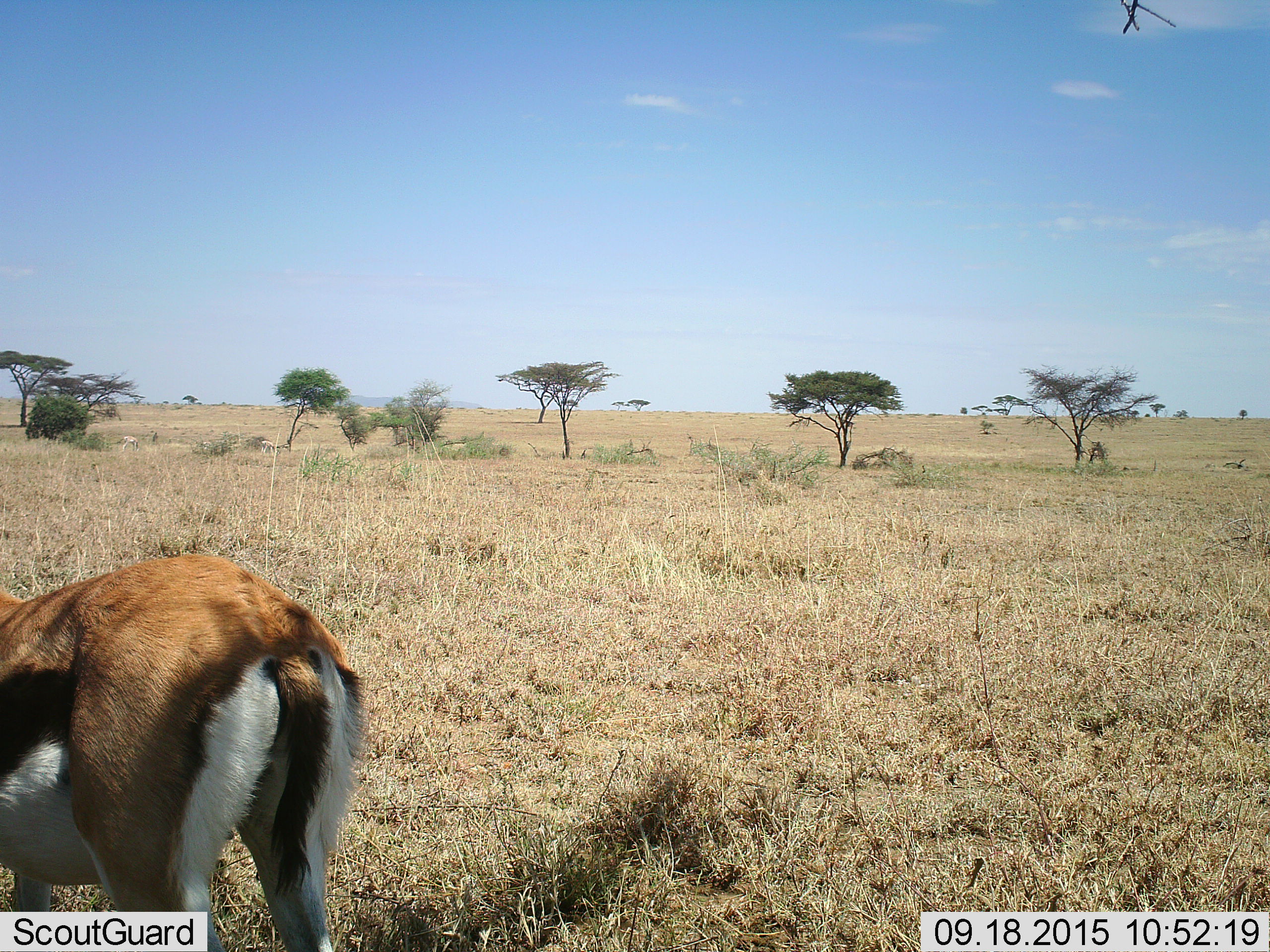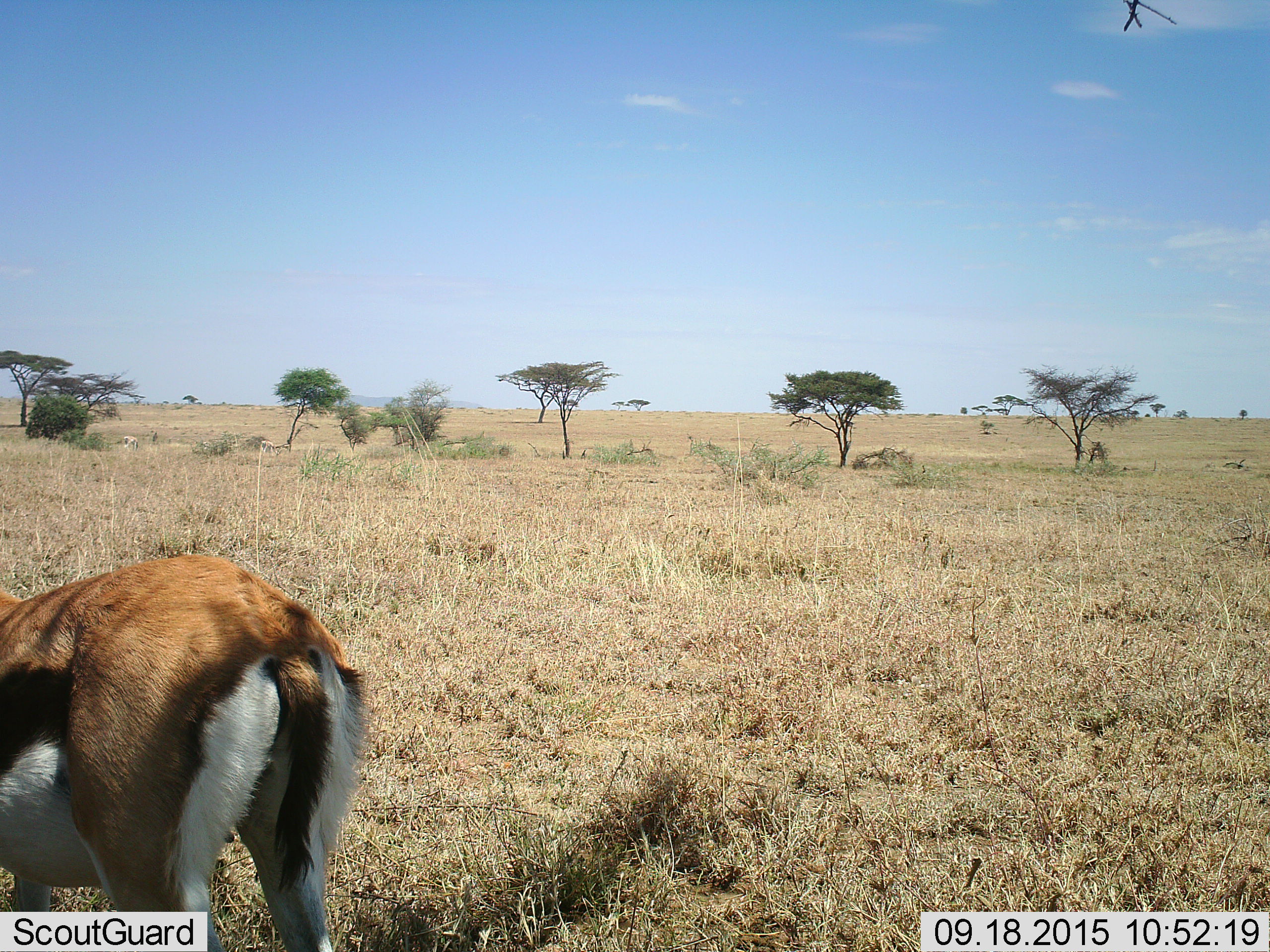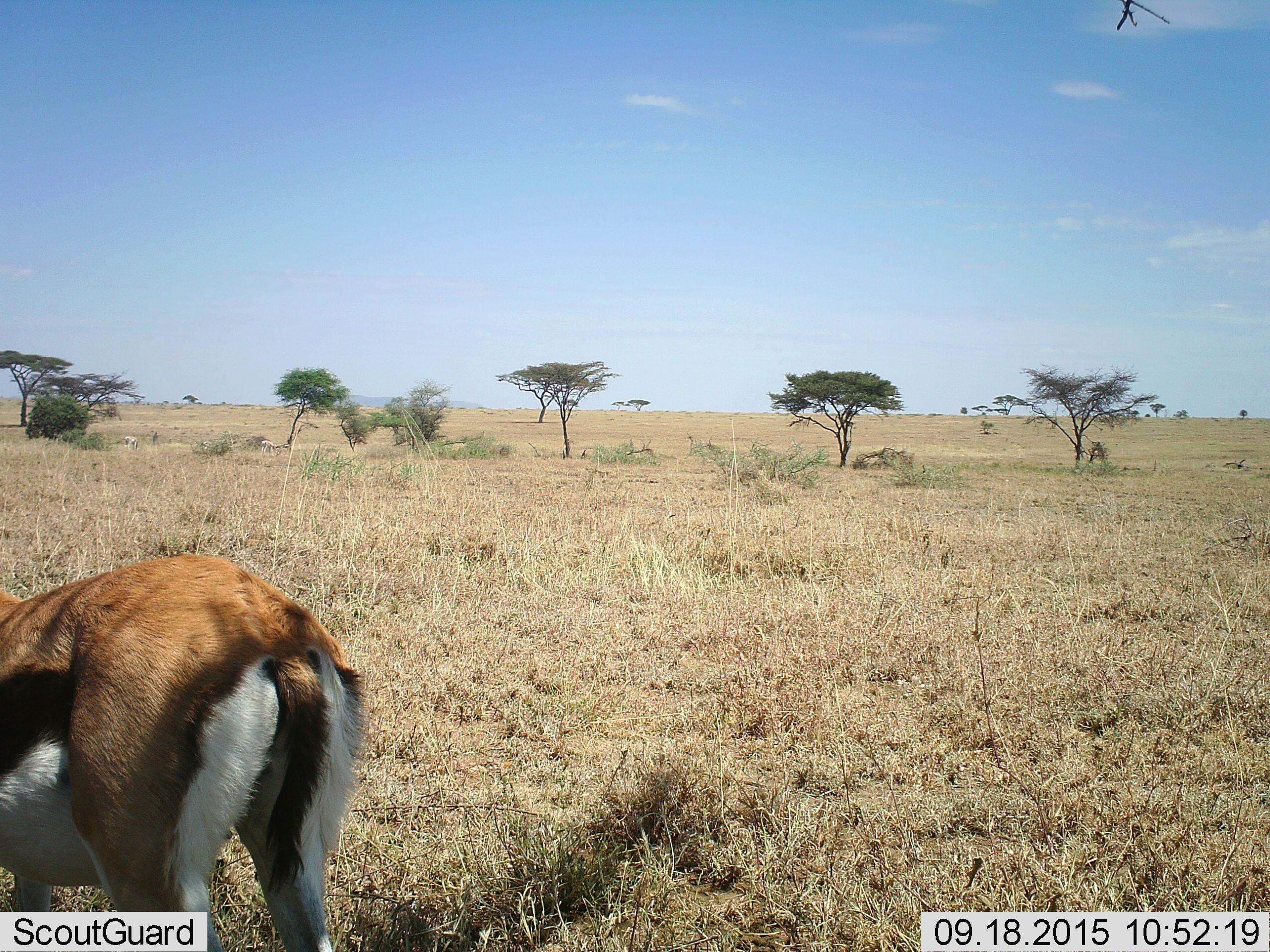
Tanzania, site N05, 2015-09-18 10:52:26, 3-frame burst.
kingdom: Animalia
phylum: Chordata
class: Mammalia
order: Artiodactyla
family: Bovidae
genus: Eudorcas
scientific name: Eudorcas thomsonii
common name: thomson's gazelle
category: gazellethomsons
Gazellethomsons (thomson's gazelle) (Eudorcas thomsonii), count 1. Behavior (volunteer vote fractions): standing 88%, resting 0%, moving 0%, interacting 0%. Young present (vote fraction): 0%. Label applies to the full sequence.